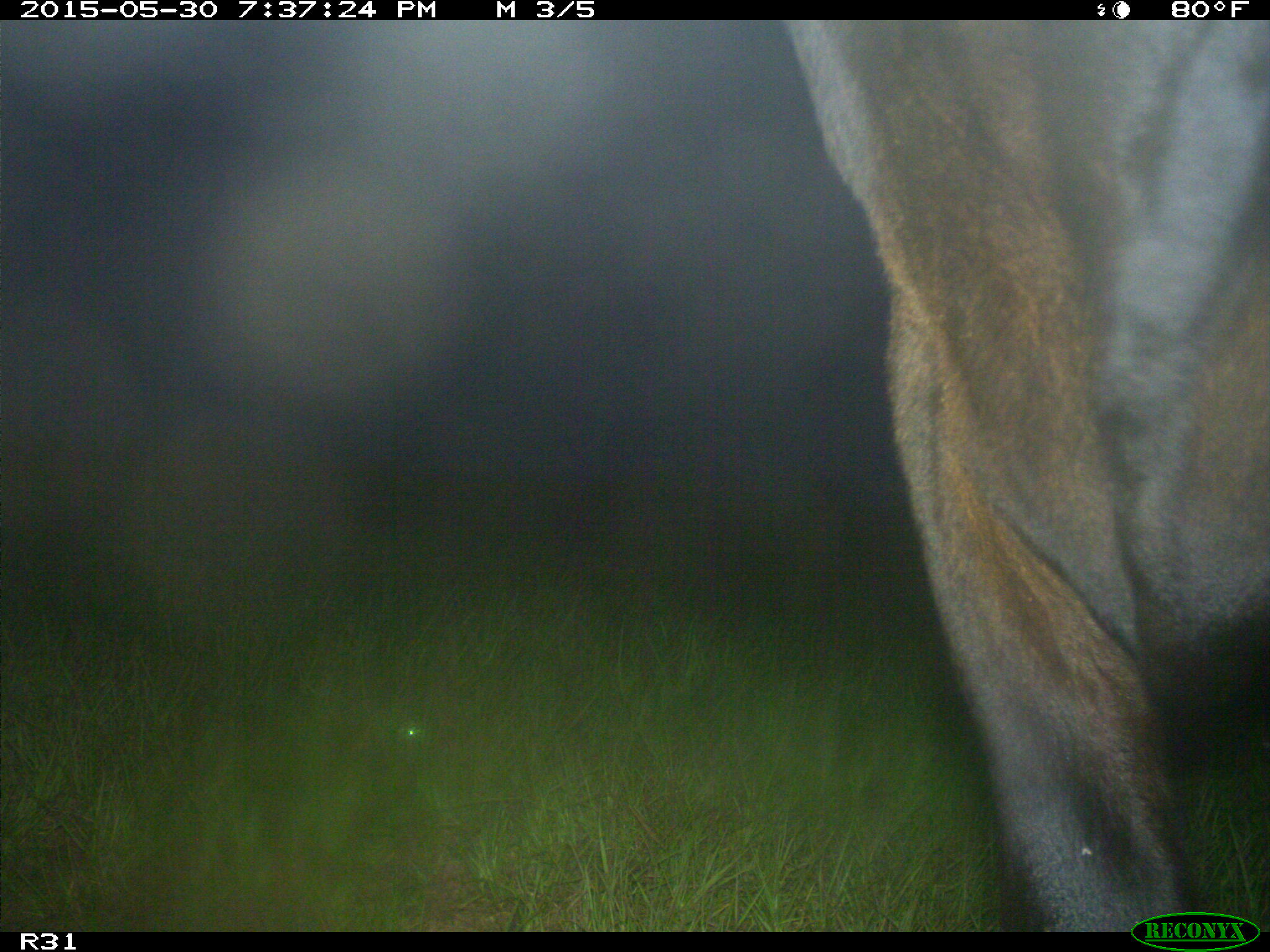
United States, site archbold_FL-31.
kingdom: Animalia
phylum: Chordata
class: Mammalia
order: Artiodactyla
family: Bovidae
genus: Bos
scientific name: Bos taurus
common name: domestic cow